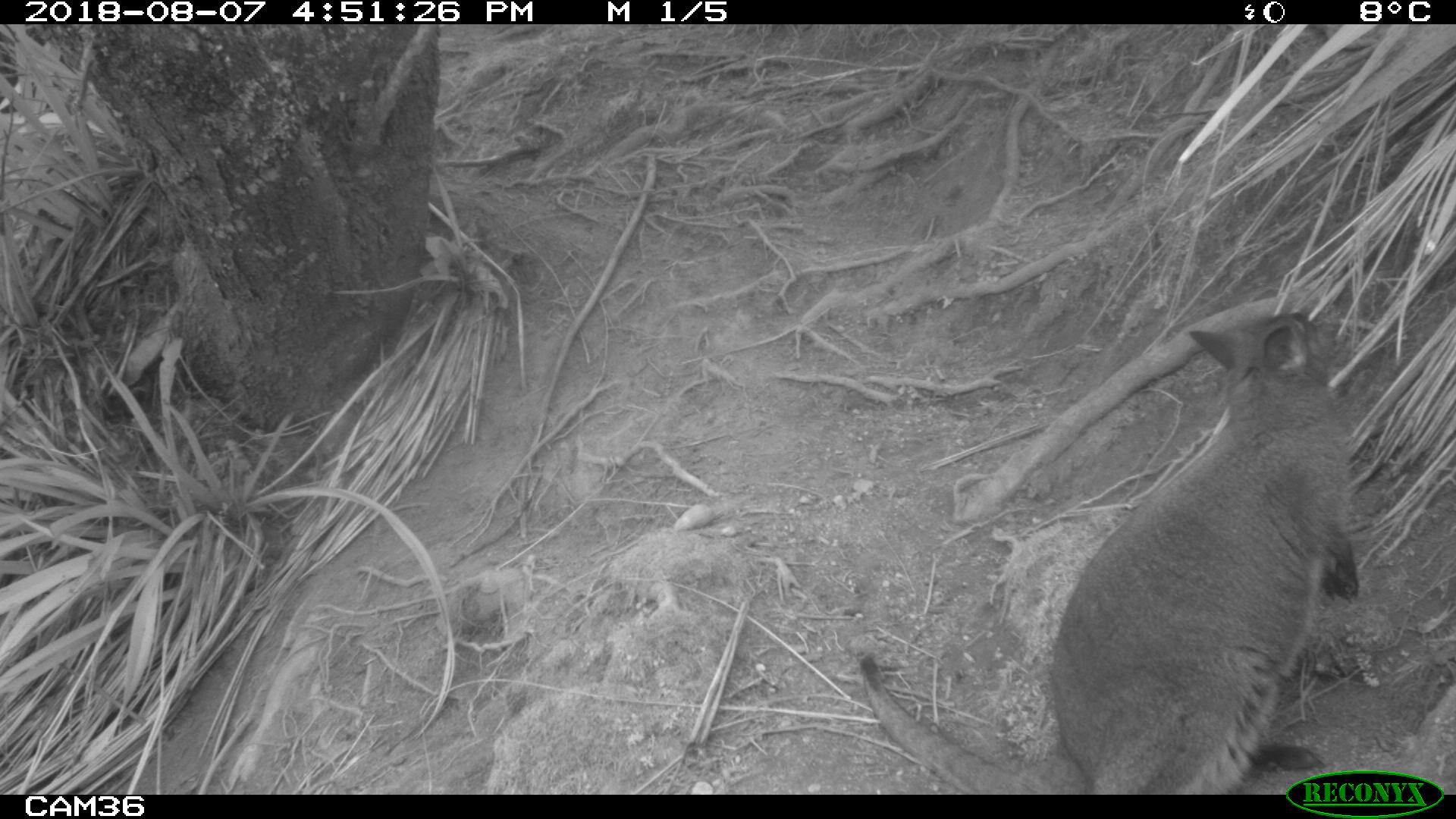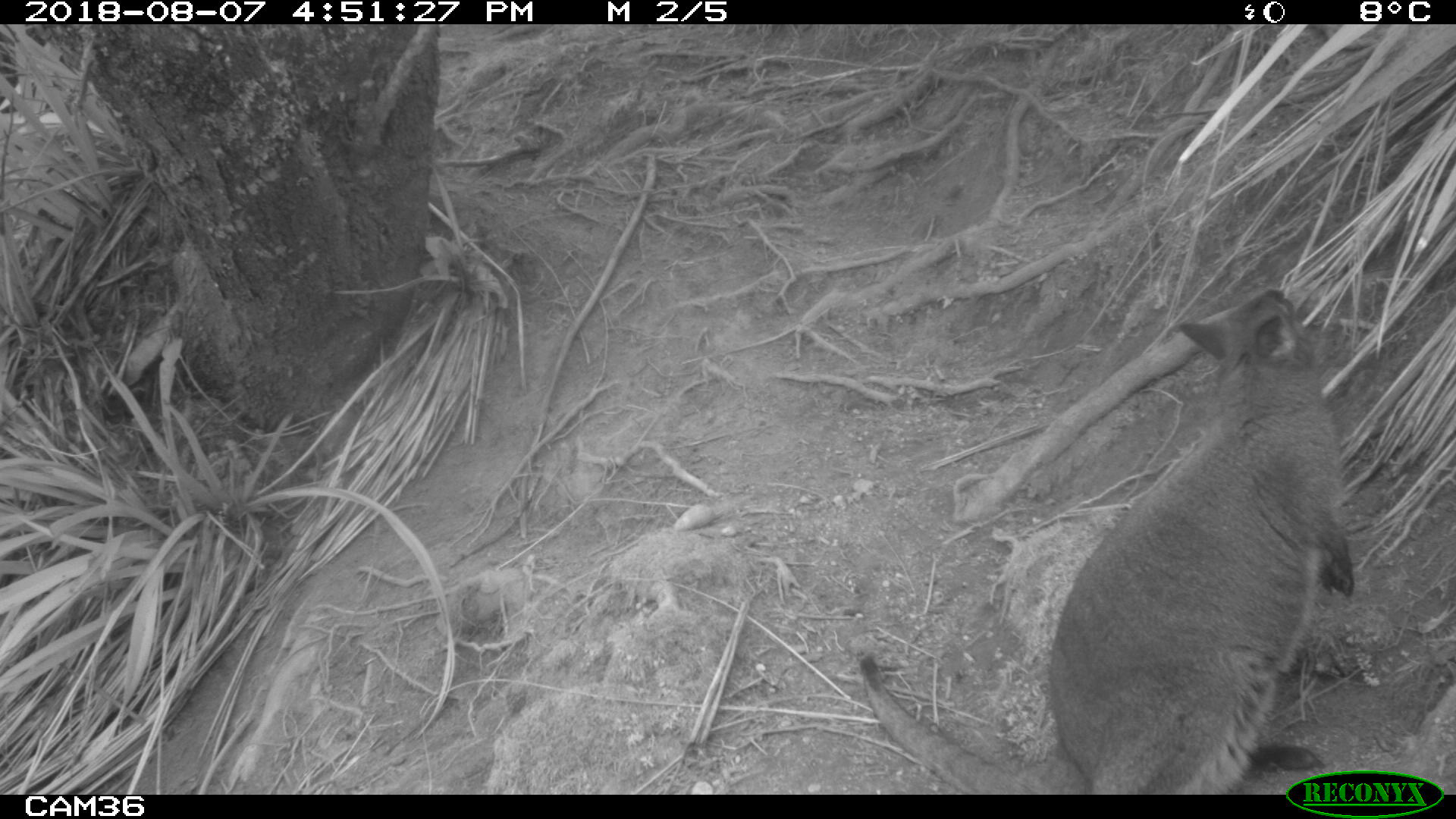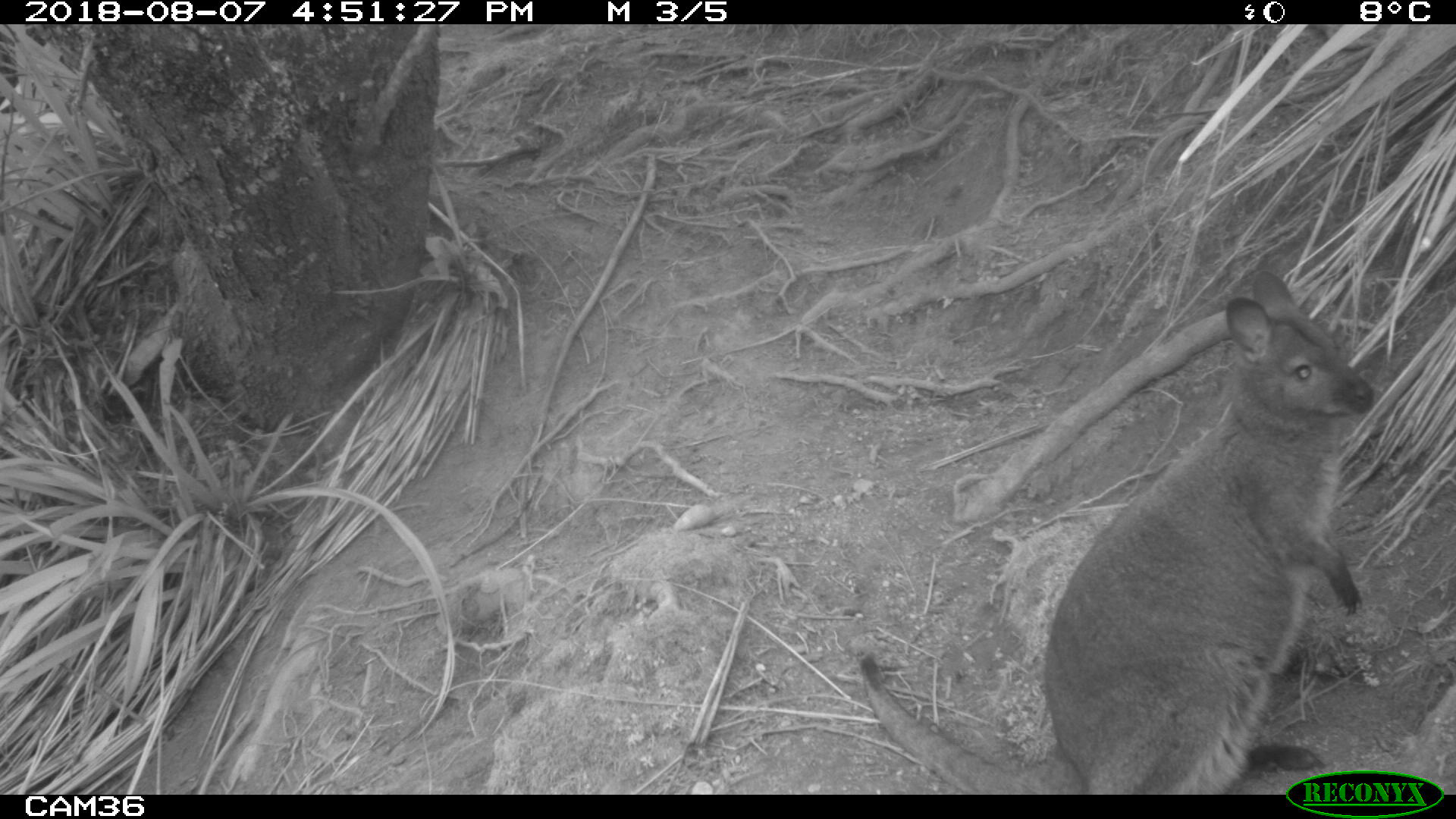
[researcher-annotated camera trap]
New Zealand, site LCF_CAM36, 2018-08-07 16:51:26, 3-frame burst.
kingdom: Animalia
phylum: Chordata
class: Mammalia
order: Diprotodontia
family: Macropodidae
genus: Notamacropus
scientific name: Notamacropus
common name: wallaby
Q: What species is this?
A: Wallaby (Notamacropus).